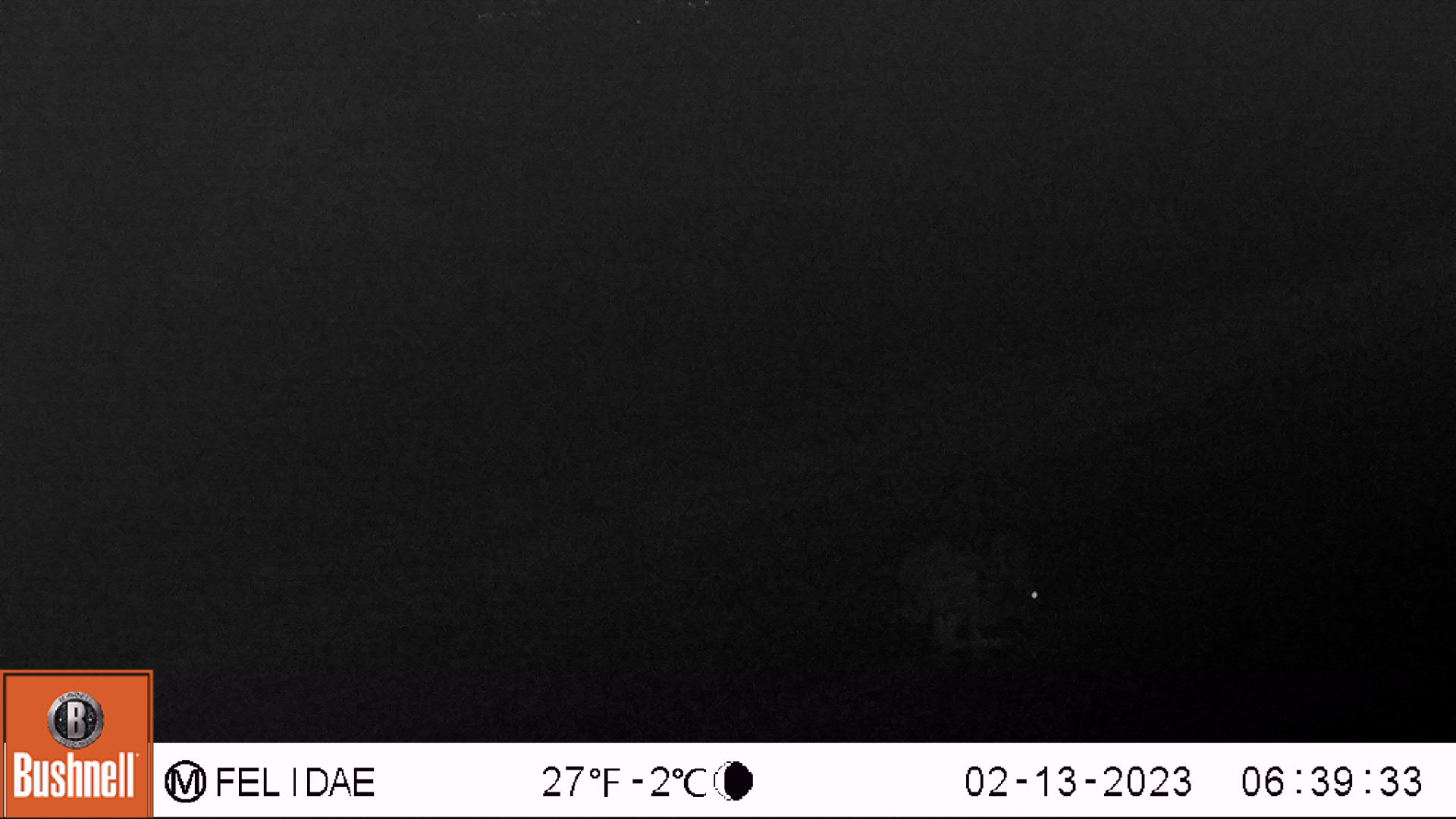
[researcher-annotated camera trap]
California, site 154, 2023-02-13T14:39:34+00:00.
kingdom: Animalia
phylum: Chordata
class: Mammalia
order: Lagomorpha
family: Leporidae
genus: Lepus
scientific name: Lepus californicus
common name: black-tailed jackrabbit